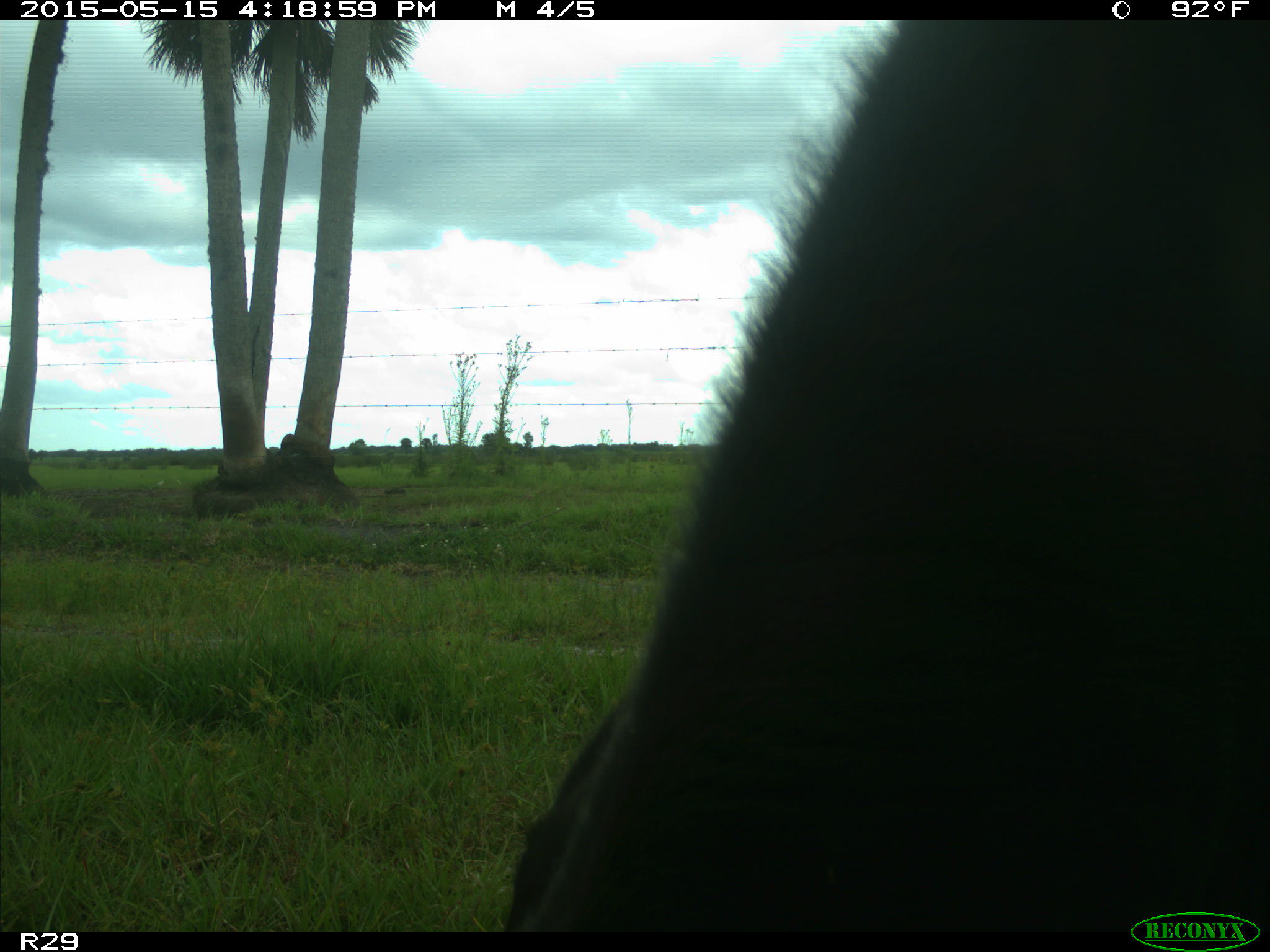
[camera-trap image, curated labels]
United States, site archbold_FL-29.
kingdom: Animalia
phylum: Chordata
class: Mammalia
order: Artiodactyla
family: Bovidae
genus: Bos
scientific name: Bos taurus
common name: domestic cow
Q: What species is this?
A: Bos taurus (domestic cow).